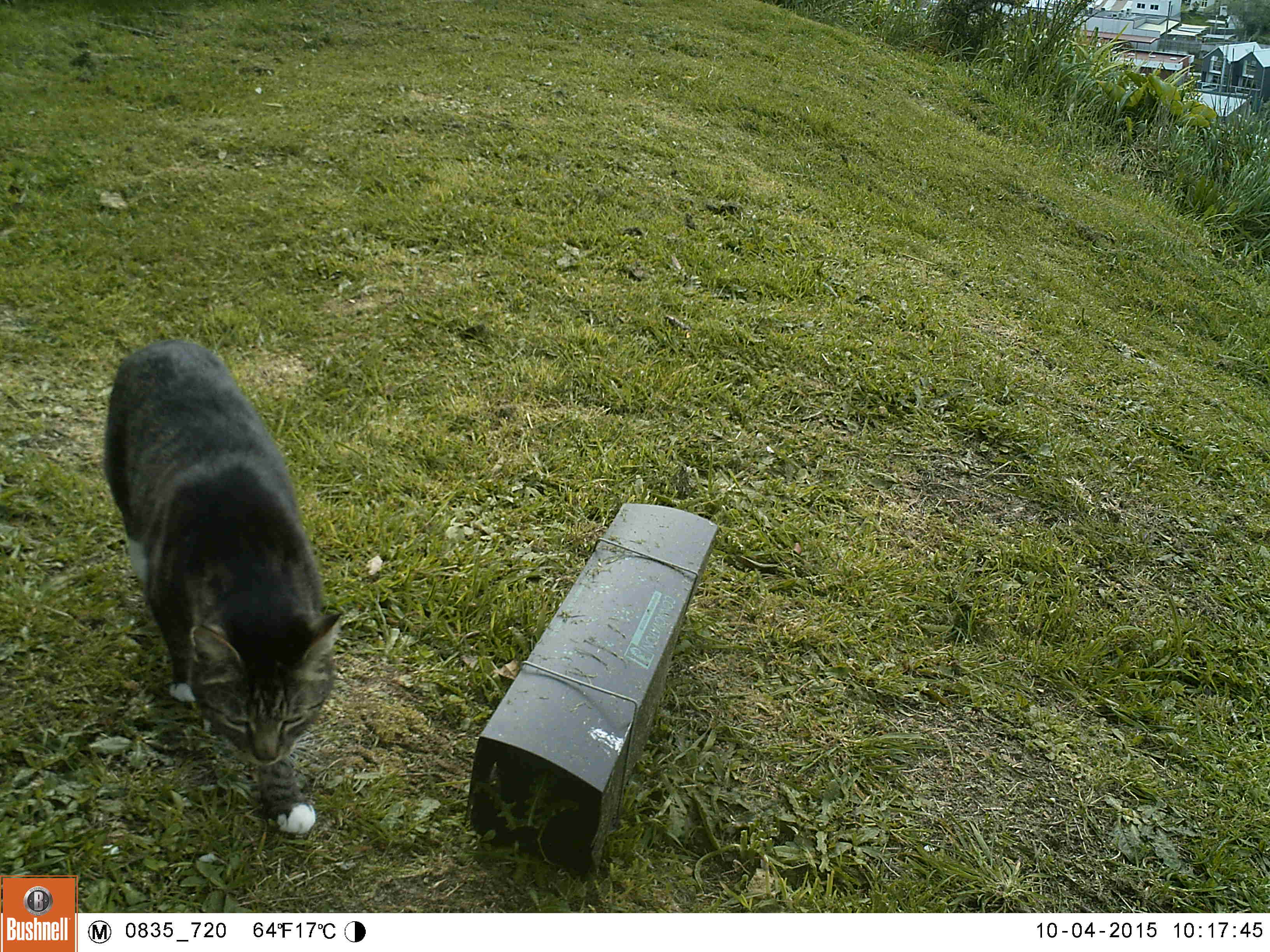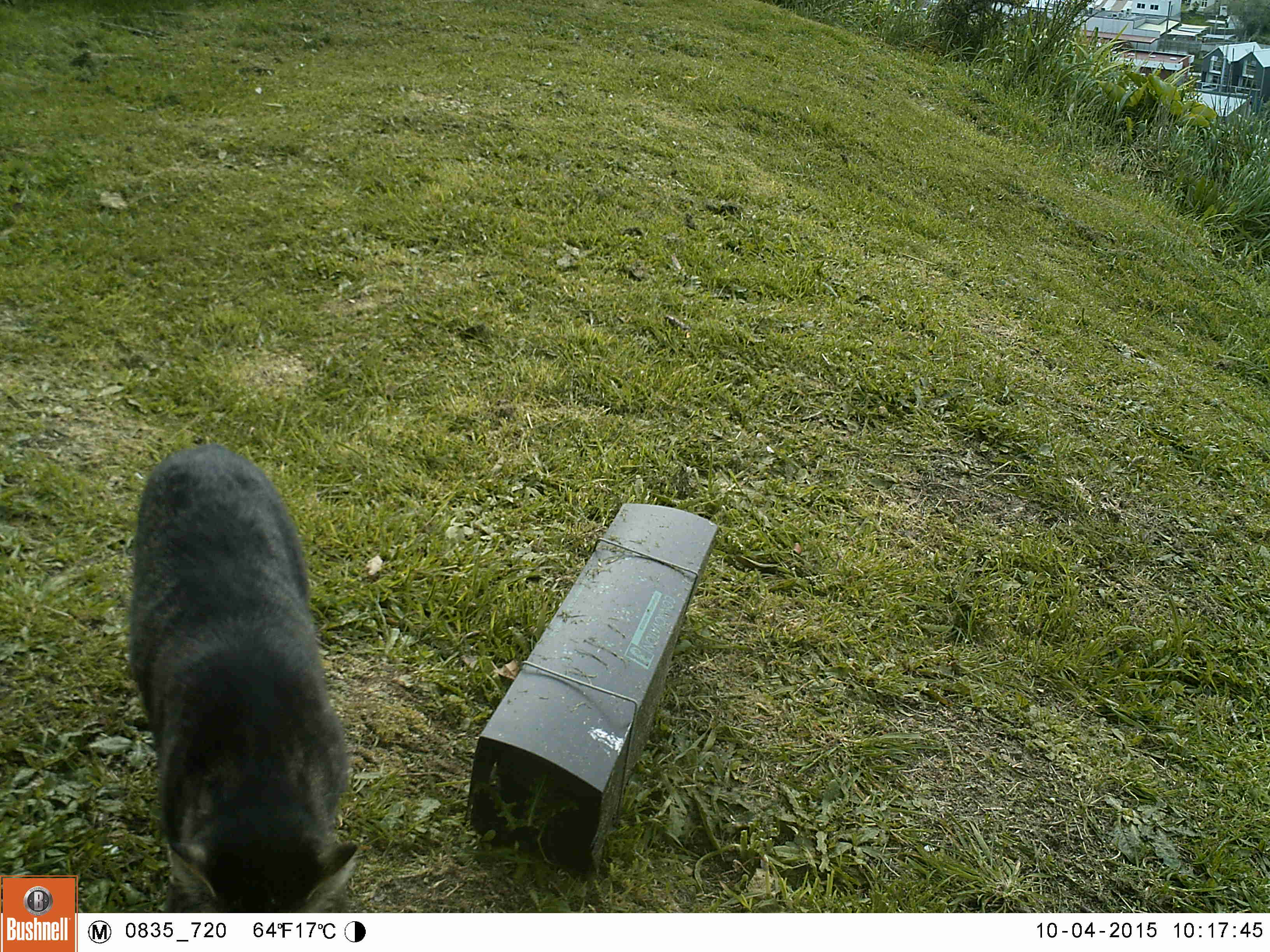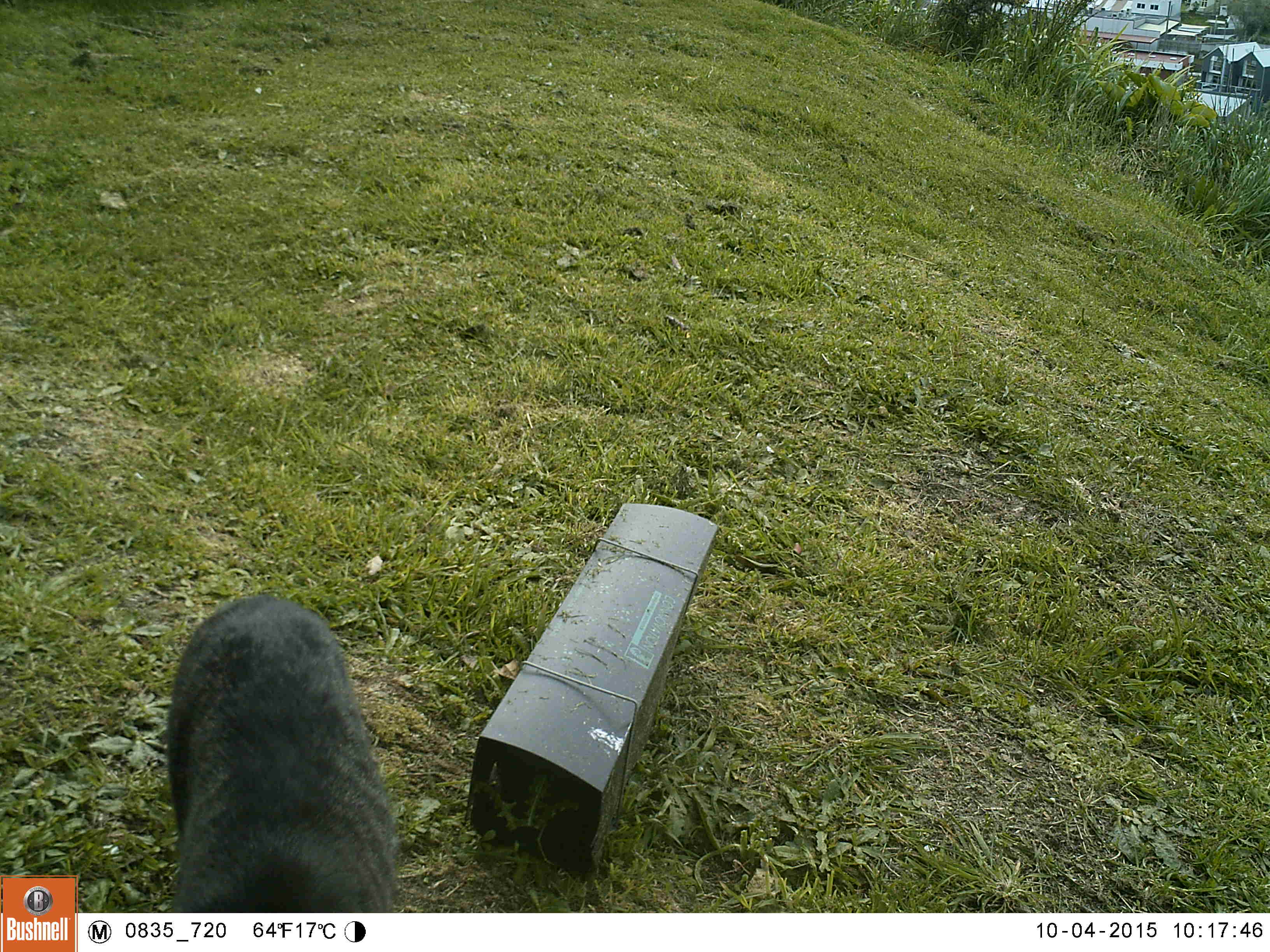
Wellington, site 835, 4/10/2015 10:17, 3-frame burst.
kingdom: Animalia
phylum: Chordata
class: Mammalia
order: Carnivora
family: Felidae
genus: Felis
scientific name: Felis catus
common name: cat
Cat (Felis catus).